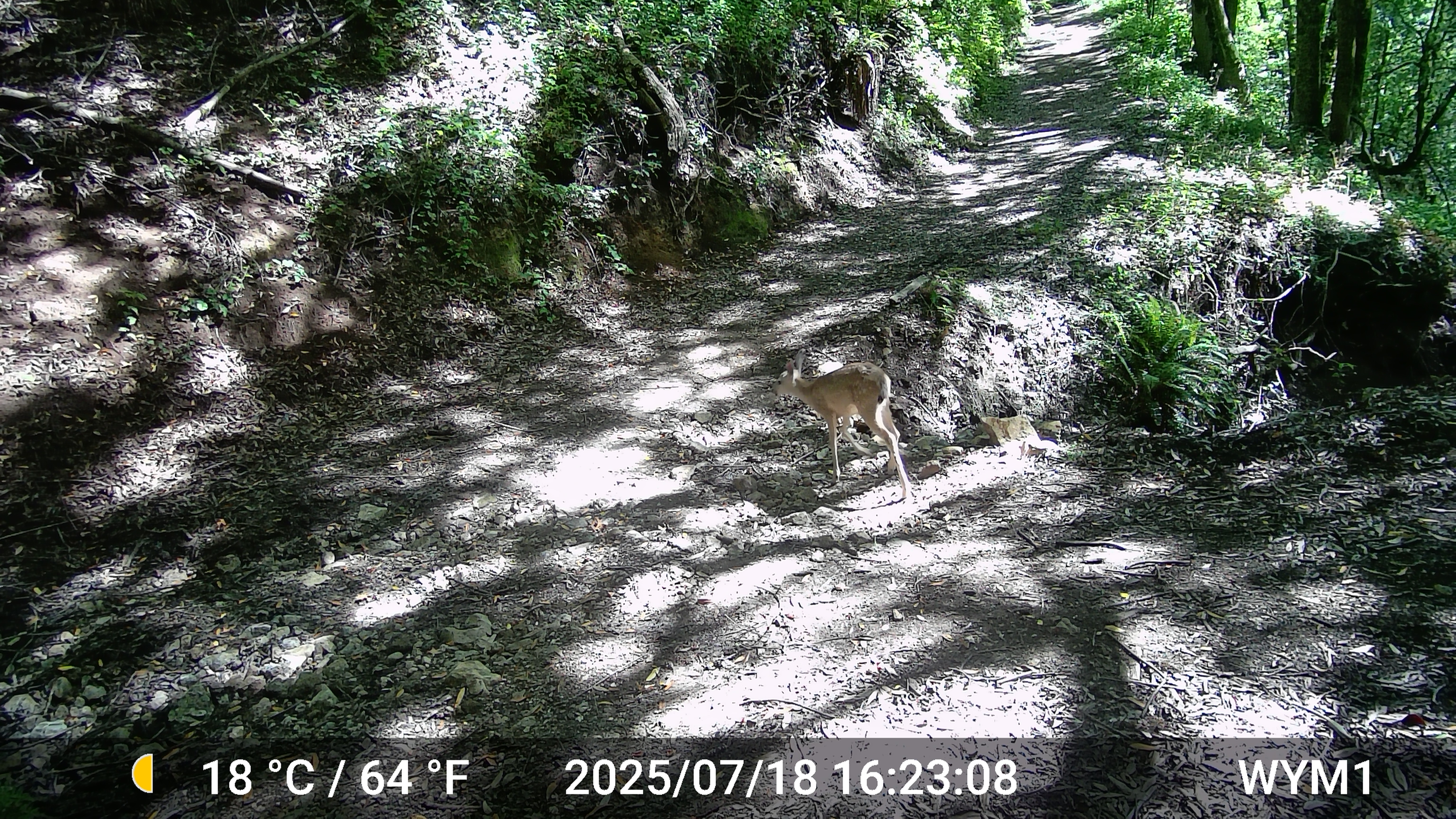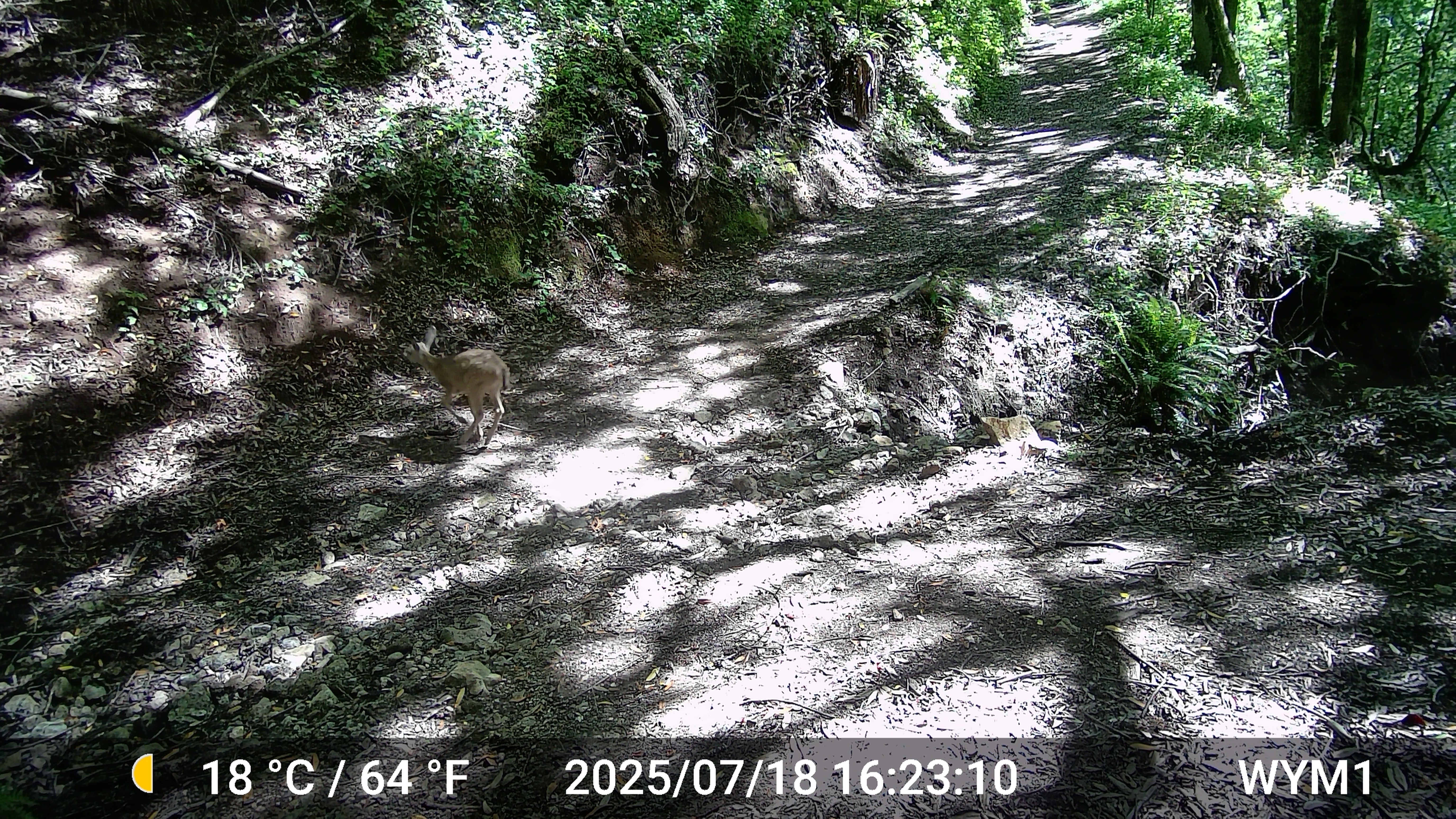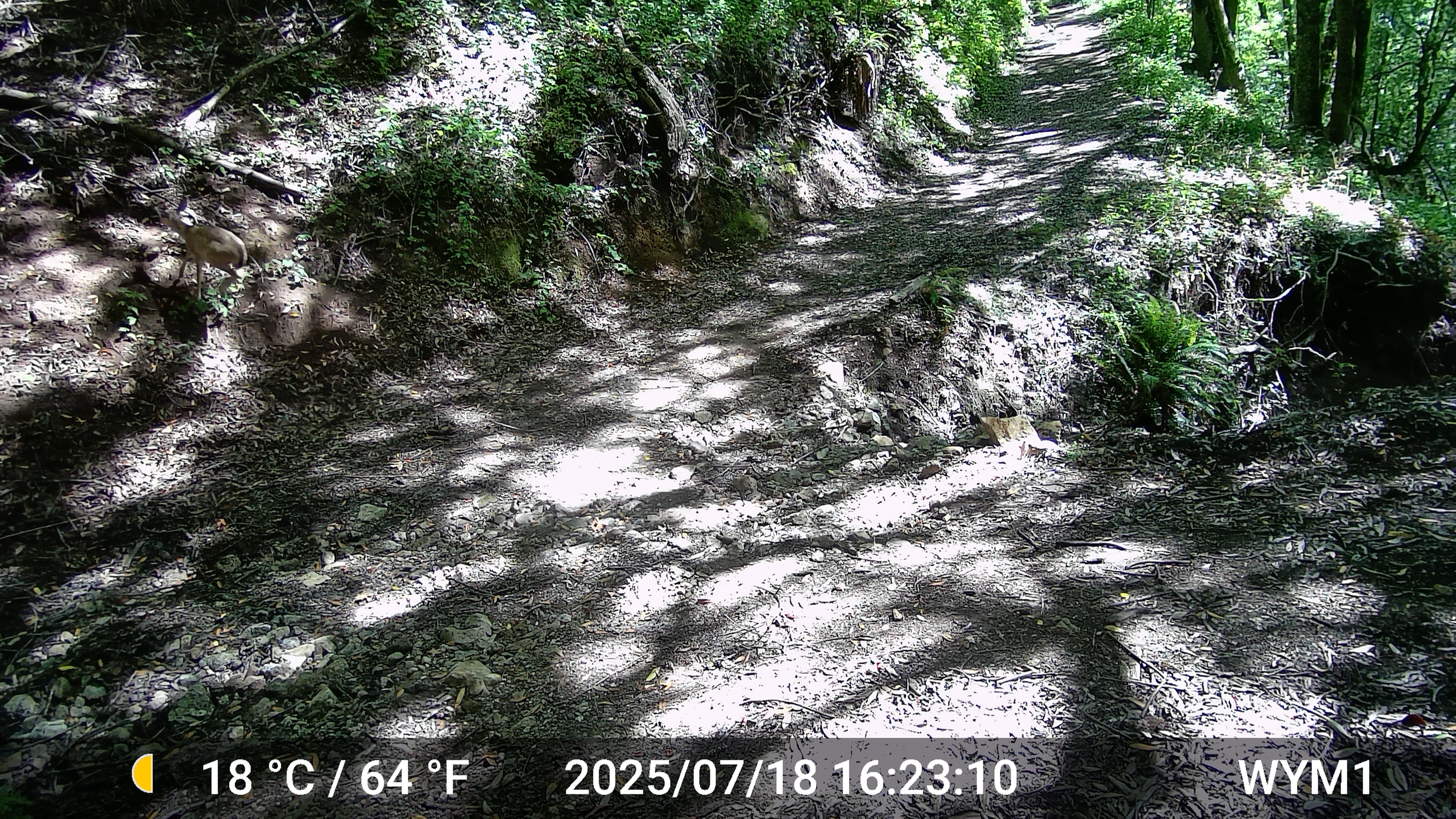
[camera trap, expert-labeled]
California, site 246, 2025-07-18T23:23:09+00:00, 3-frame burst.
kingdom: Animalia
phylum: Chordata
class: Mammalia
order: Artiodactyla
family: Cervidae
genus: Odocoileus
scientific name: Odocoileus hemionus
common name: mule deer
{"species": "mule deer (Odocoileus hemionus)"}